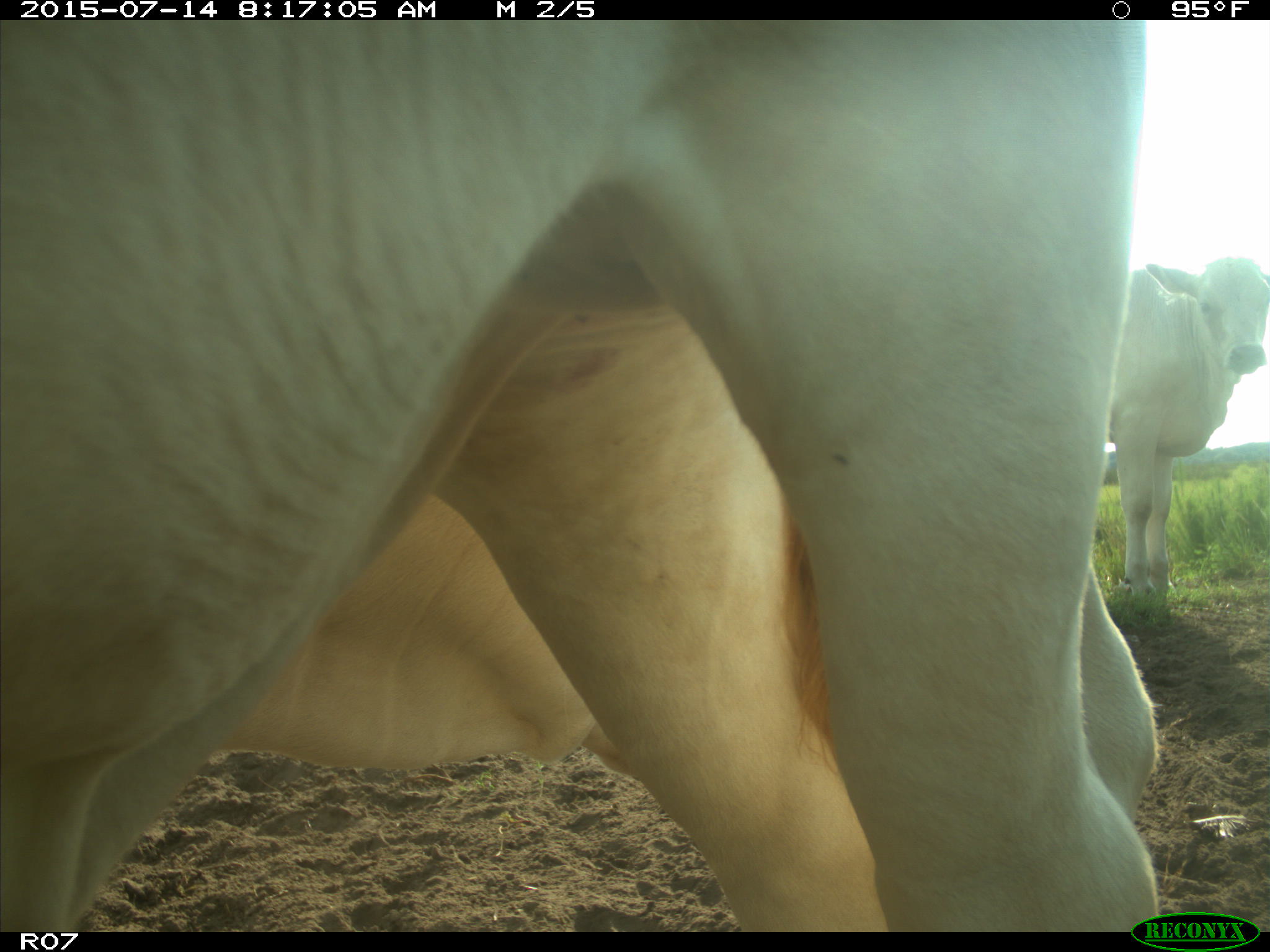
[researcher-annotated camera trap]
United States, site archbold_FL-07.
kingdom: Animalia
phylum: Chordata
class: Mammalia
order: Artiodactyla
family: Bovidae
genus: Bos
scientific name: Bos taurus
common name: domestic cow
Bos taurus (domestic cow).